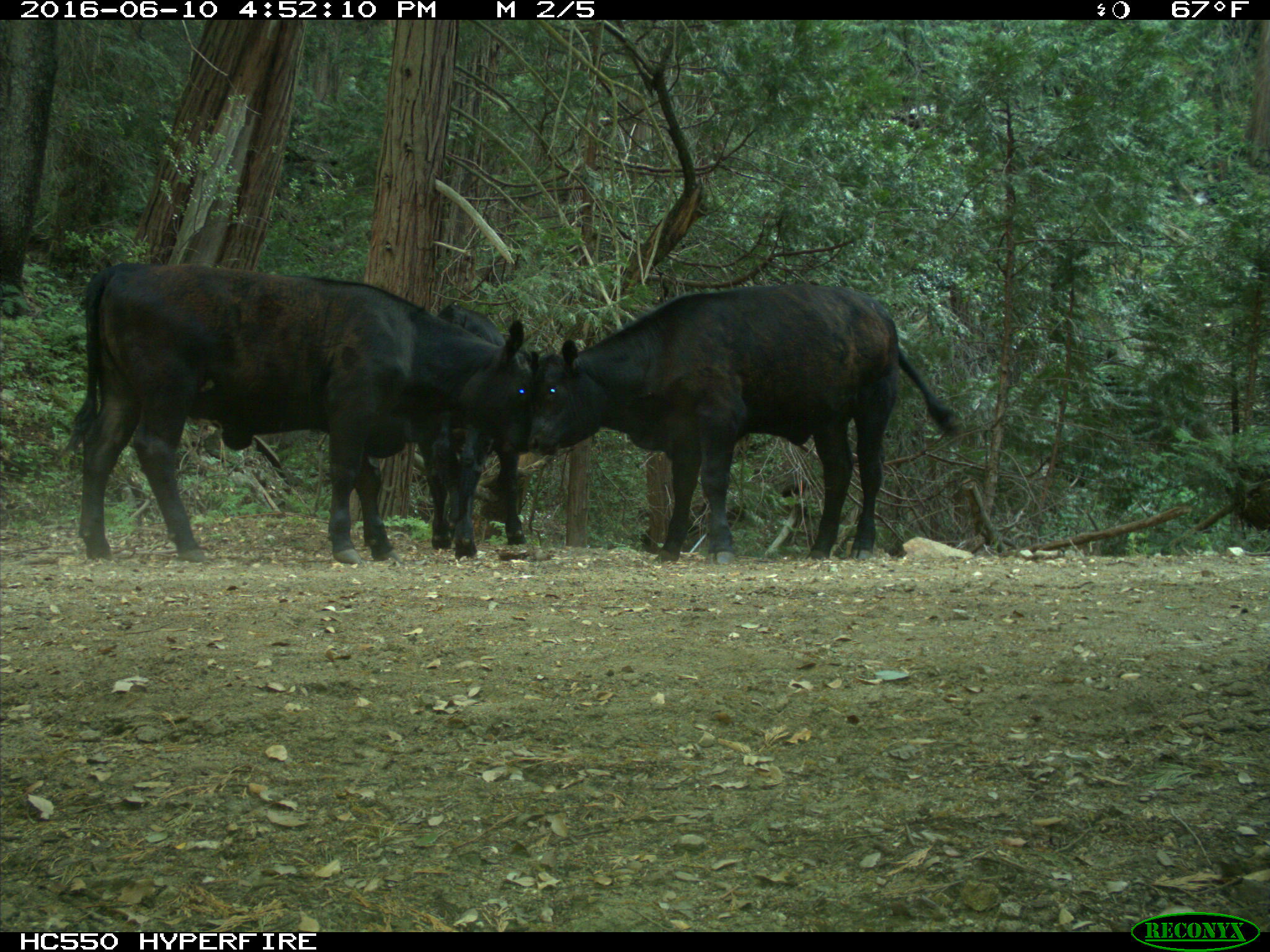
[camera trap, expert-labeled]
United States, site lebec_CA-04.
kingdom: Animalia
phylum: Chordata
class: Mammalia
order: Artiodactyla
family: Bovidae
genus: Bos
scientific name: Bos taurus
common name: domestic cow